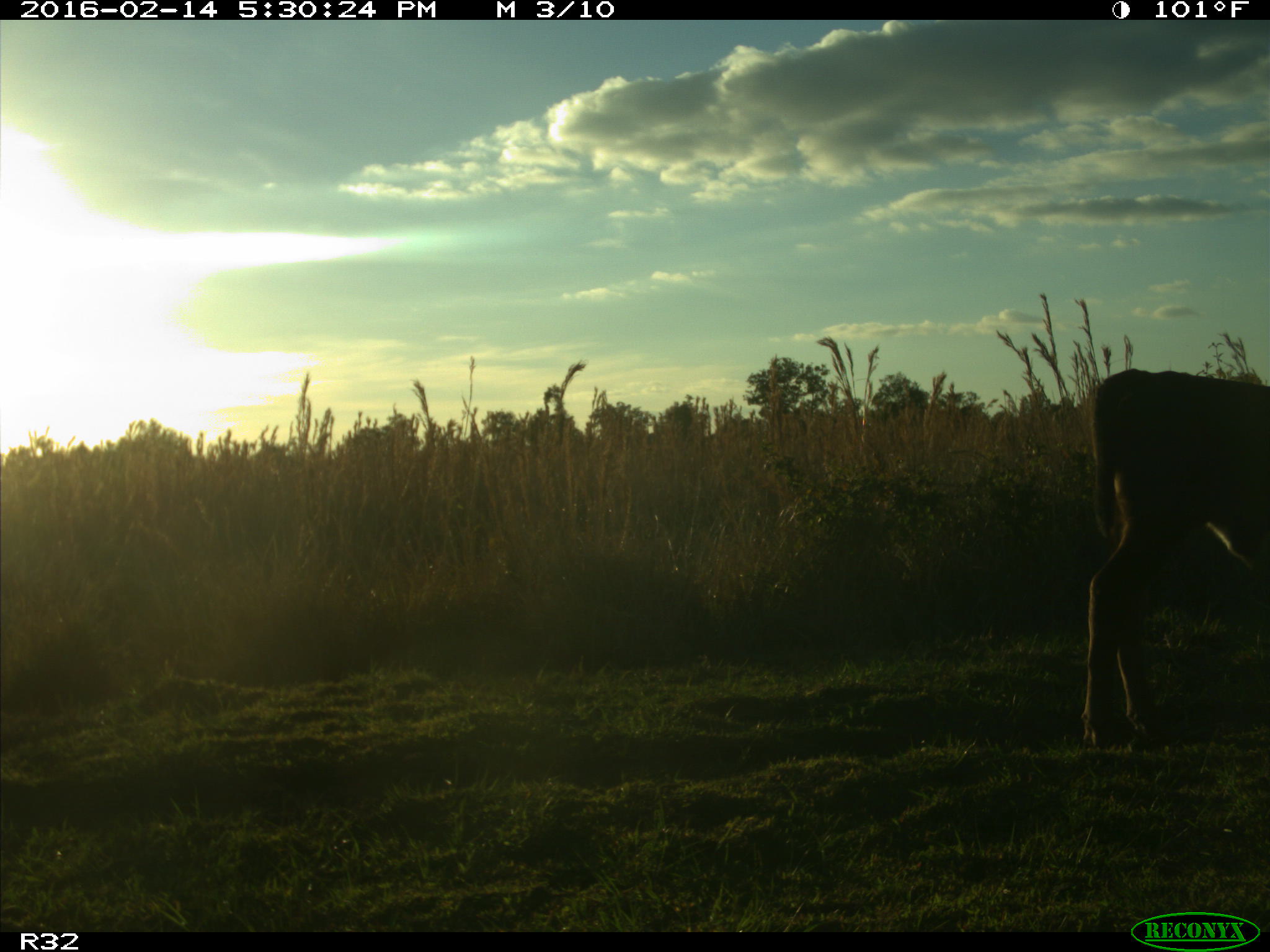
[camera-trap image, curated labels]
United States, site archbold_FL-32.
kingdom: Animalia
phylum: Chordata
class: Mammalia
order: Artiodactyla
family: Bovidae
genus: Bos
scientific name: Bos taurus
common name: domestic cow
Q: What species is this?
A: Bos taurus (domestic cow).